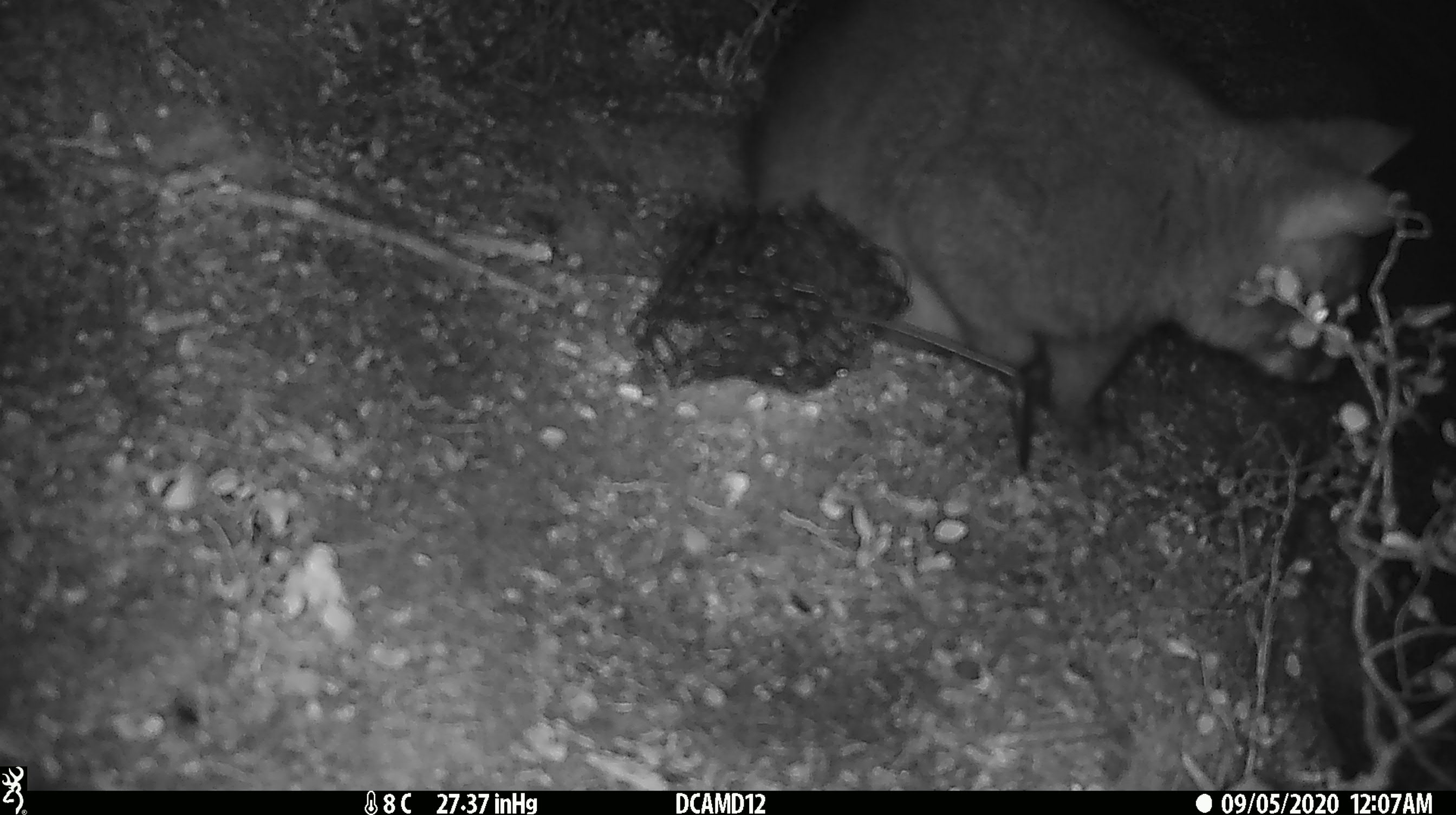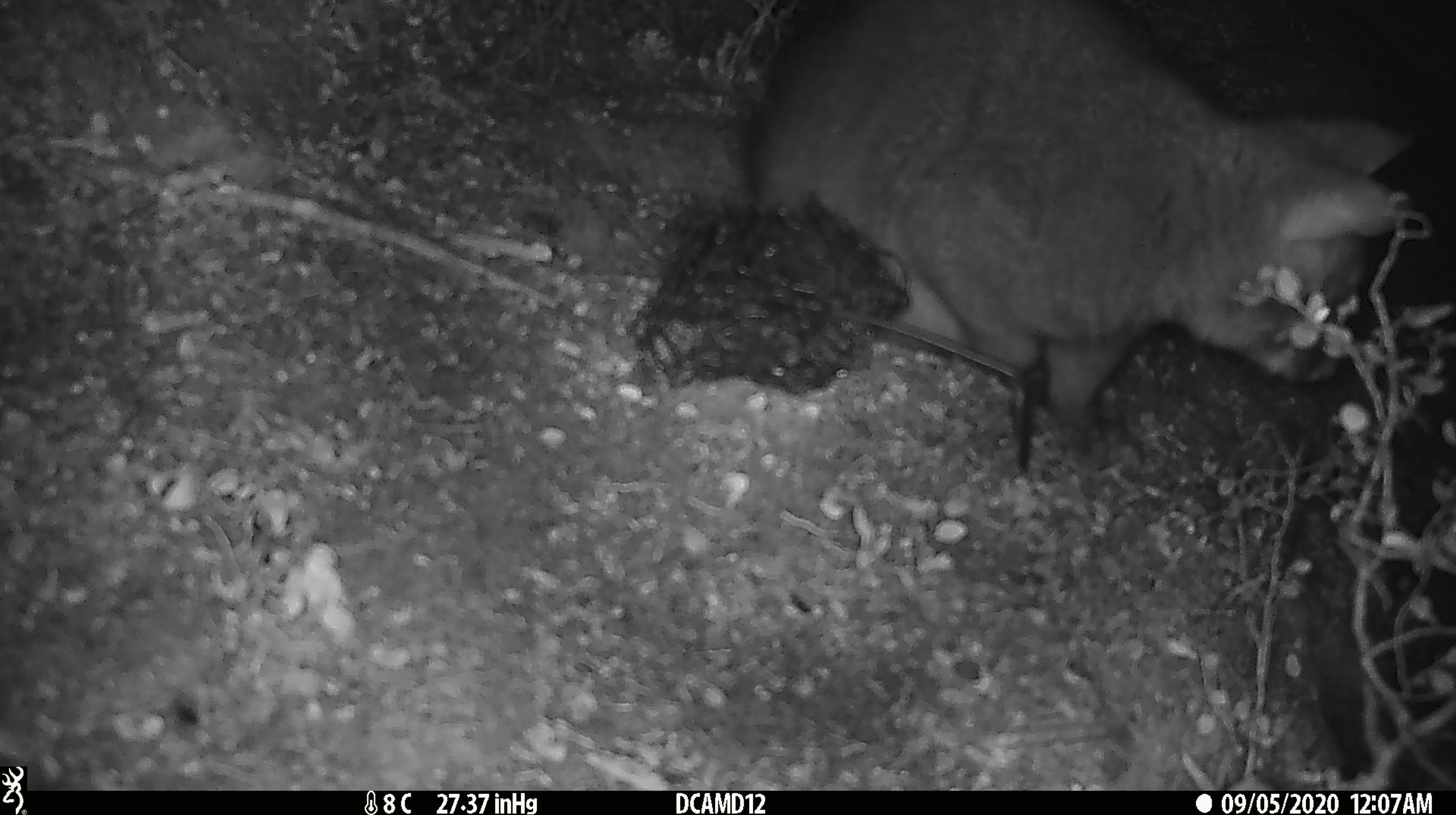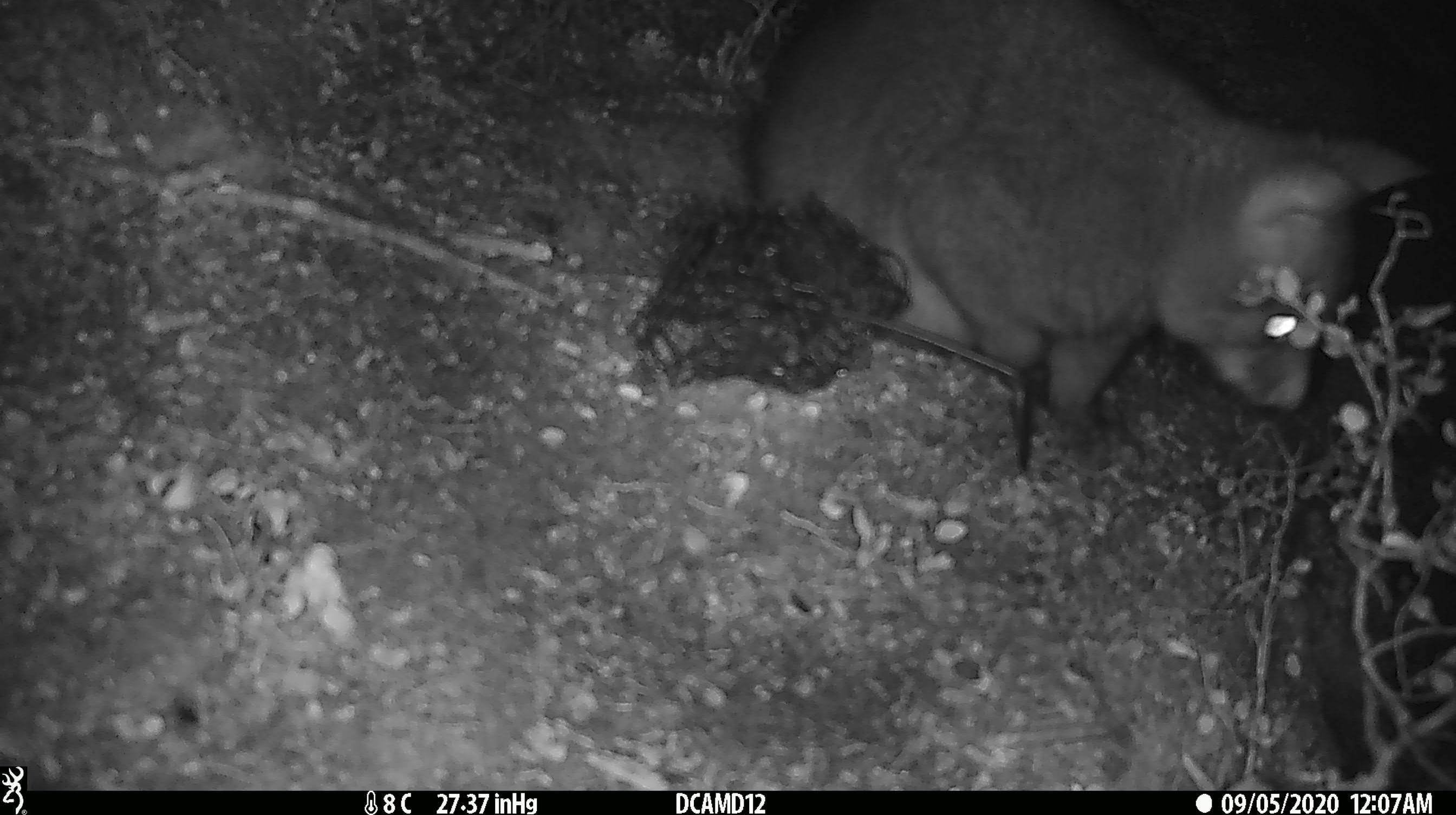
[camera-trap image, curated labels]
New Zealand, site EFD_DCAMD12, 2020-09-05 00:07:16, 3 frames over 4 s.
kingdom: Animalia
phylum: Chordata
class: Mammalia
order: Diprotodontia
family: Phalangeridae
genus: Trichosurus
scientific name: Trichosurus vulpecula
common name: common brushtail possum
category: possum